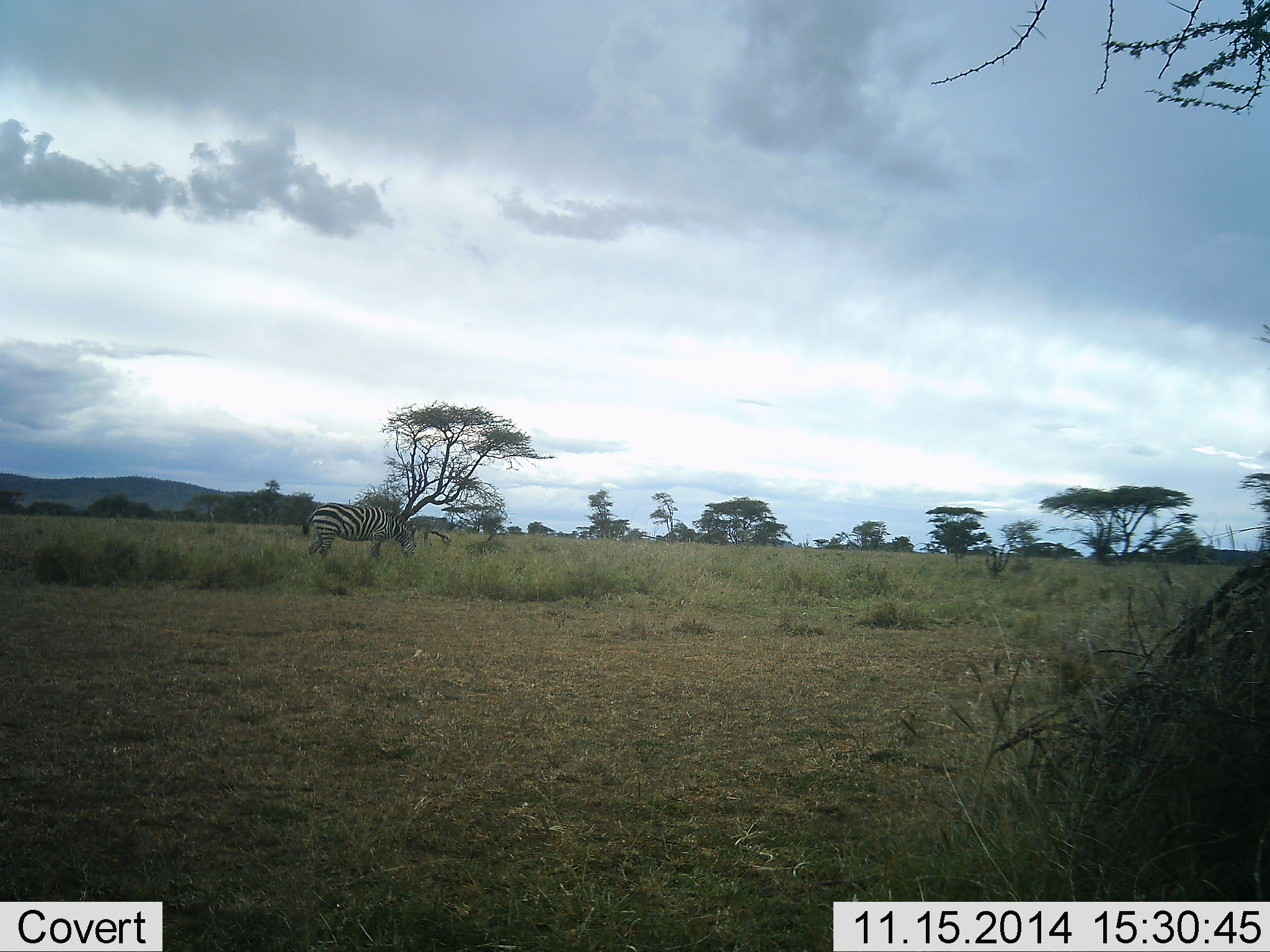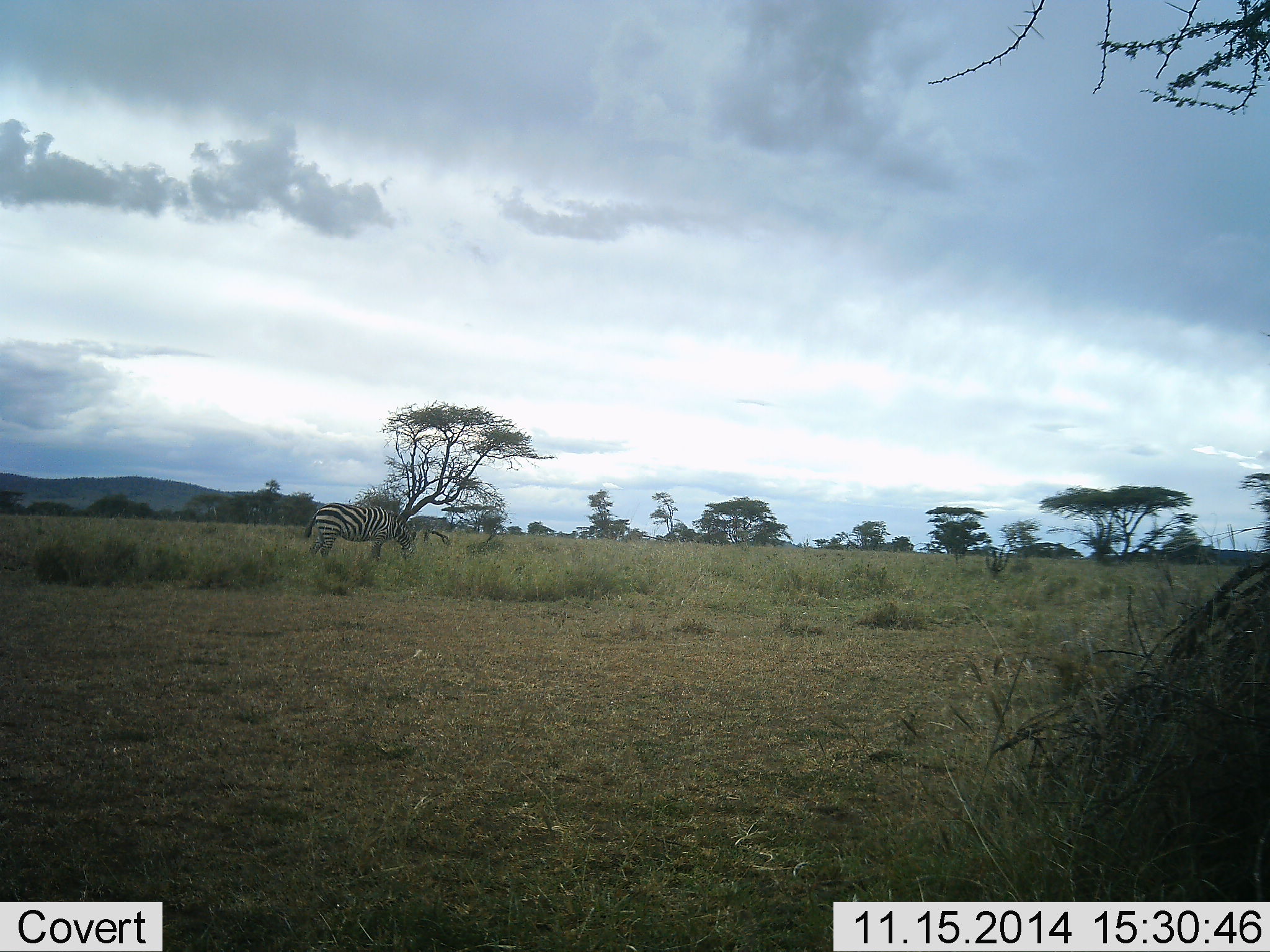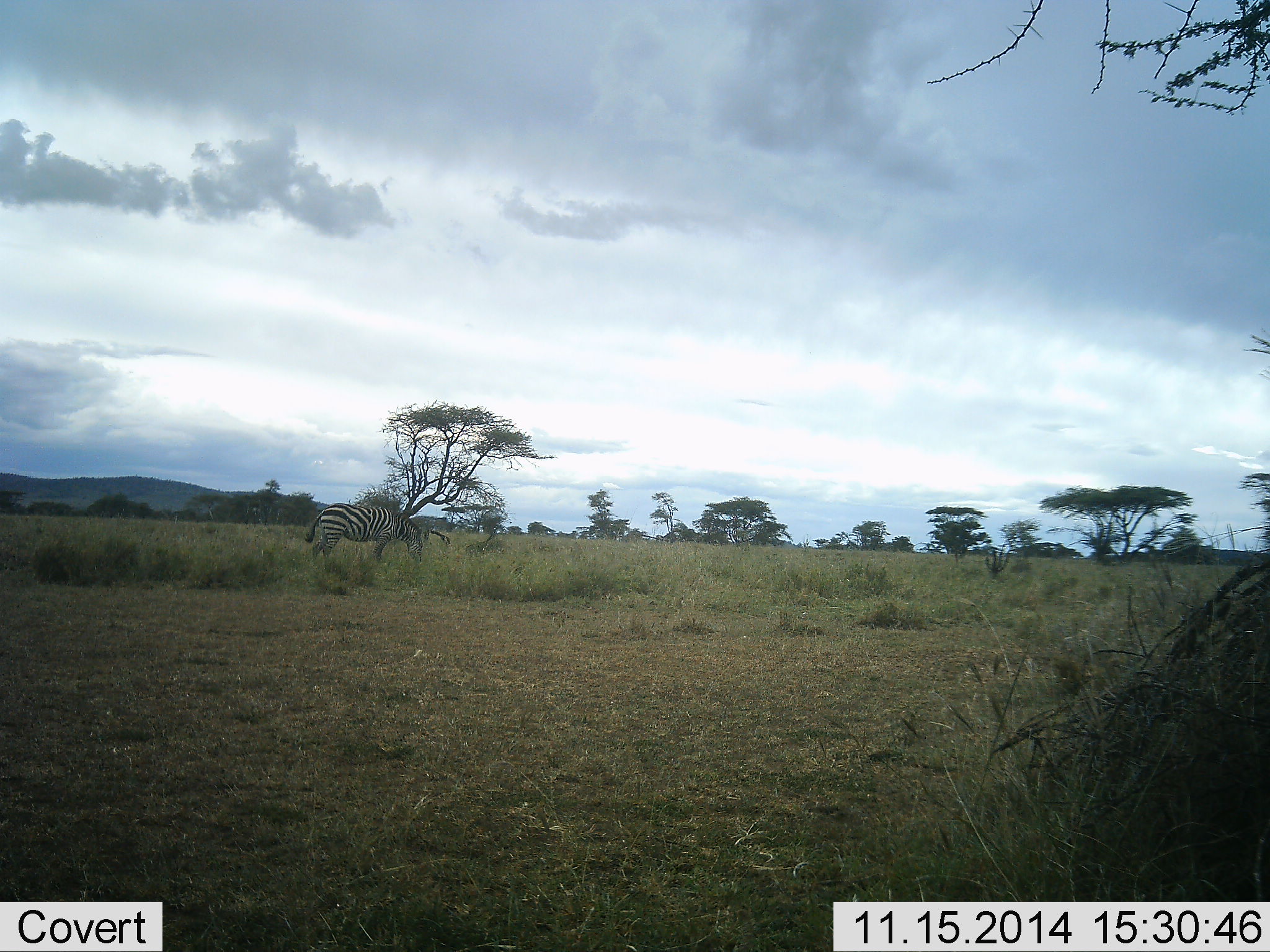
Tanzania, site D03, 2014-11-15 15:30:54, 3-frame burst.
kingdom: Animalia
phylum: Chordata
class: Mammalia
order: Perissodactyla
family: Equidae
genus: Equus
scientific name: Equus quagga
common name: plains zebra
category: zebra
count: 1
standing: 30%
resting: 0%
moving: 0%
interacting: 0%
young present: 0%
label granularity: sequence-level